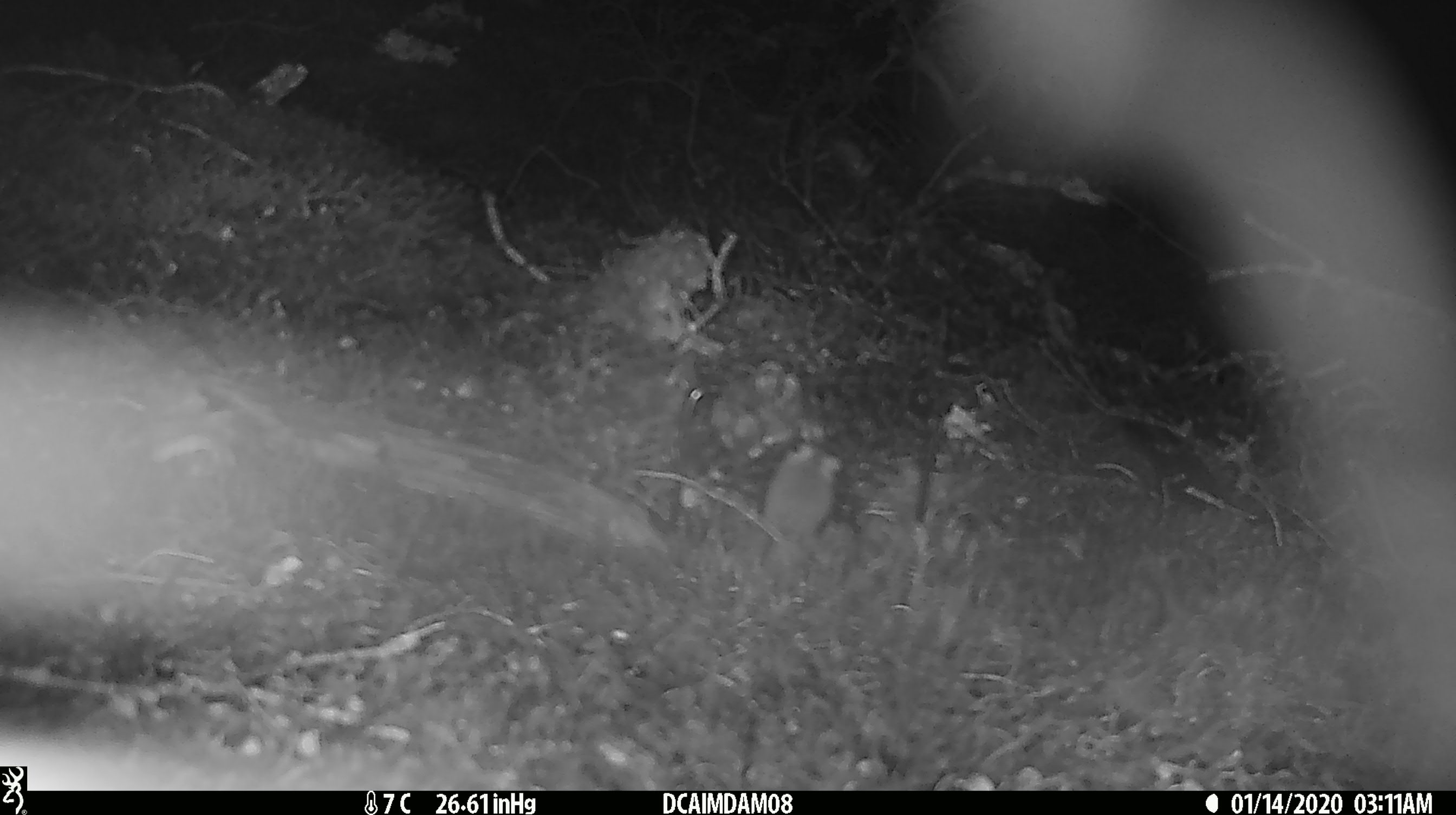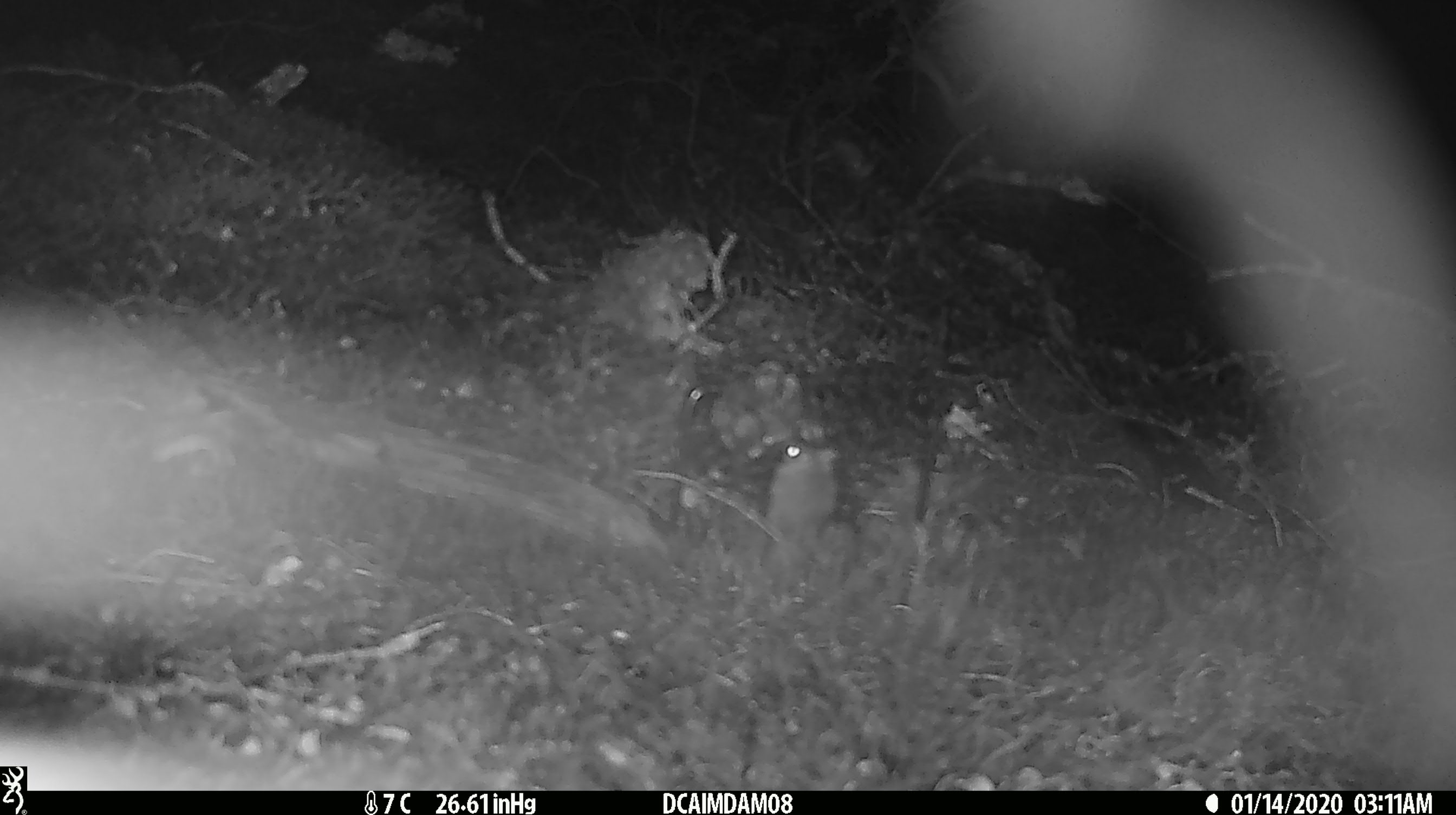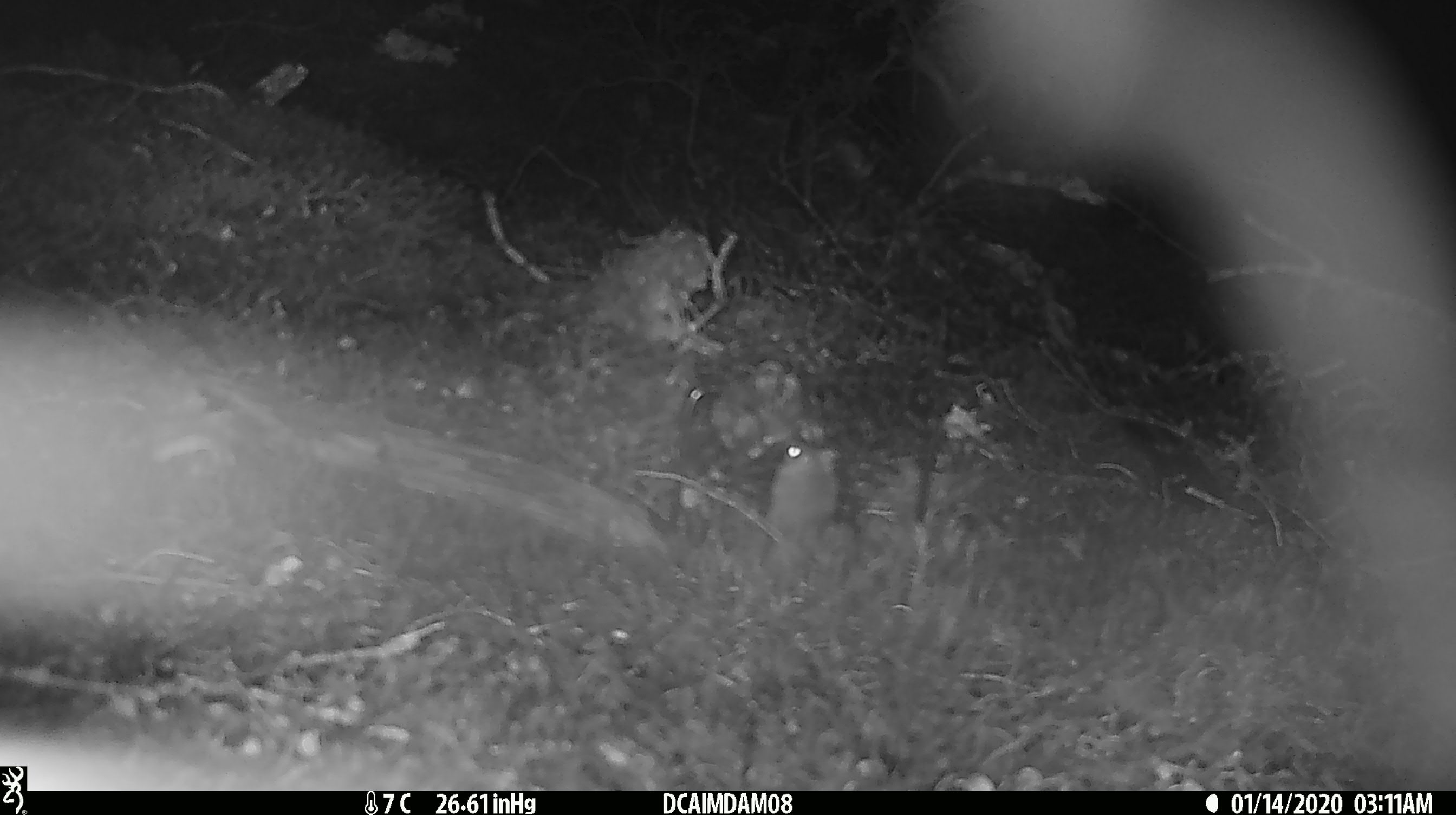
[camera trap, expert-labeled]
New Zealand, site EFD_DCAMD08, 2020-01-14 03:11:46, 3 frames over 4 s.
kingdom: Animalia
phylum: Chordata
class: Mammalia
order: Rodentia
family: Muridae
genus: Mus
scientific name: Mus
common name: mouse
Mouse (Mus).